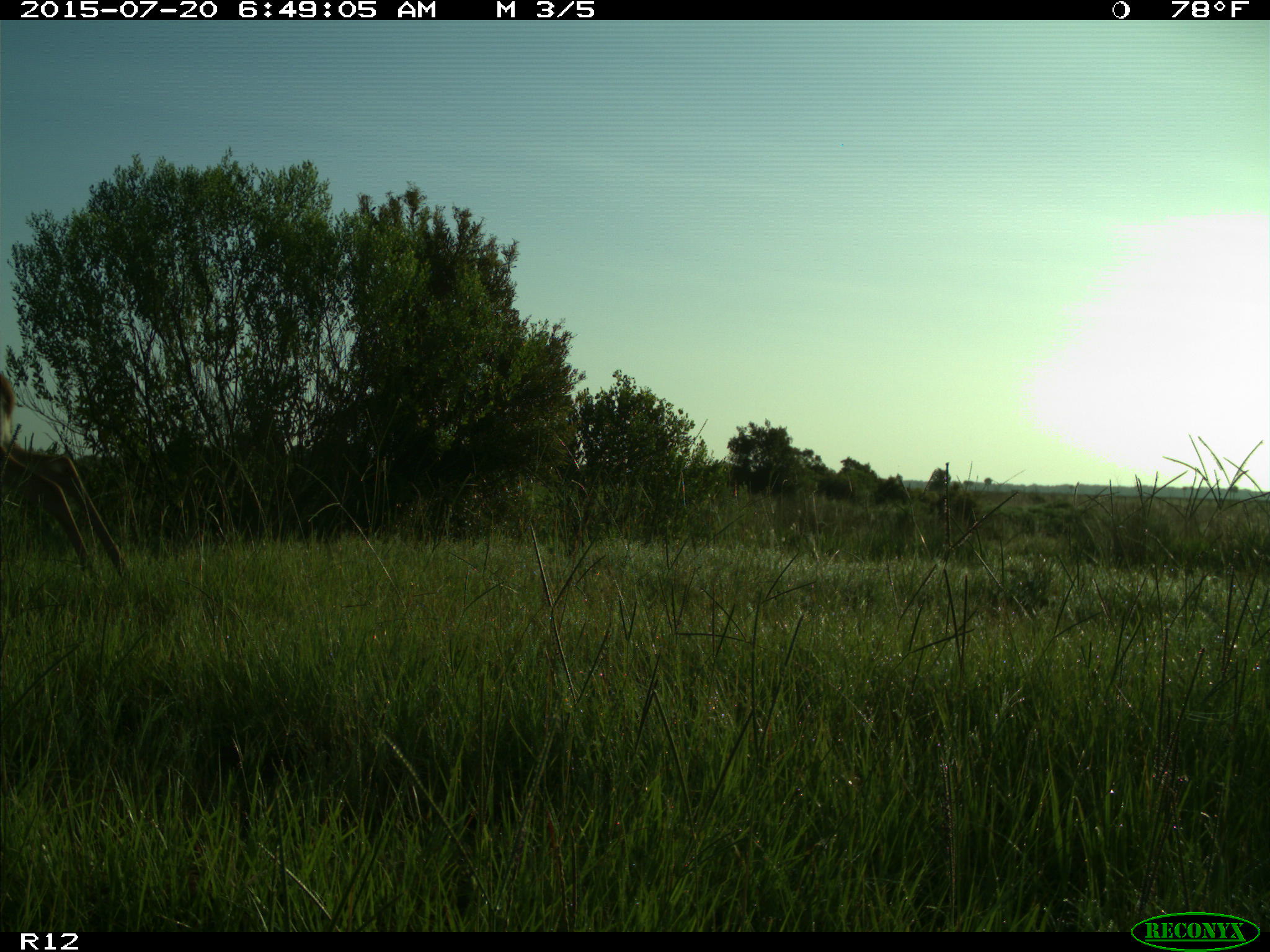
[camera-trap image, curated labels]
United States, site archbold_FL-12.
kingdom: Animalia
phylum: Chordata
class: Mammalia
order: Artiodactyla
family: Cervidae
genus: Odocoileus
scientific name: Odocoileus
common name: deer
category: unidentified deer